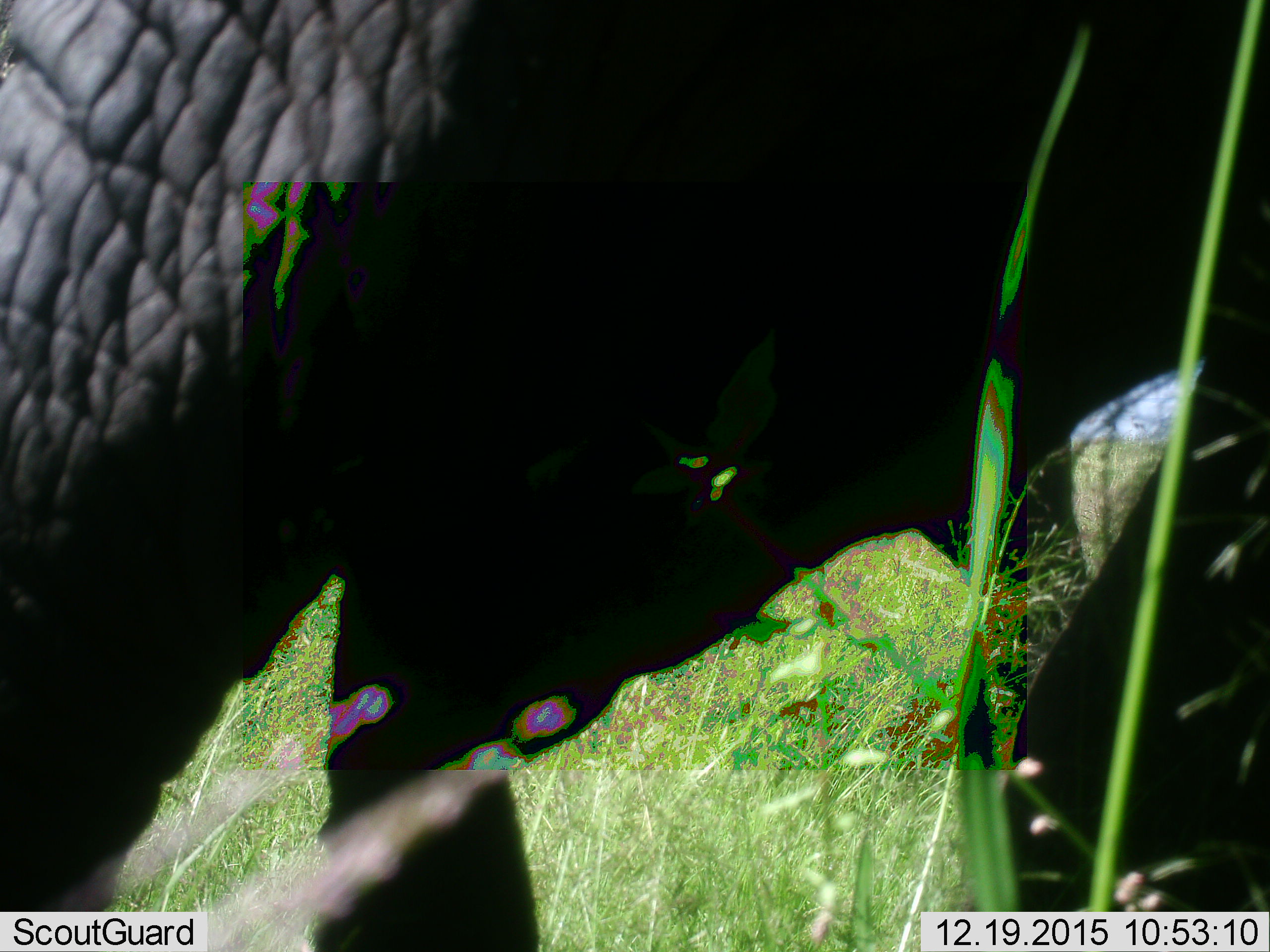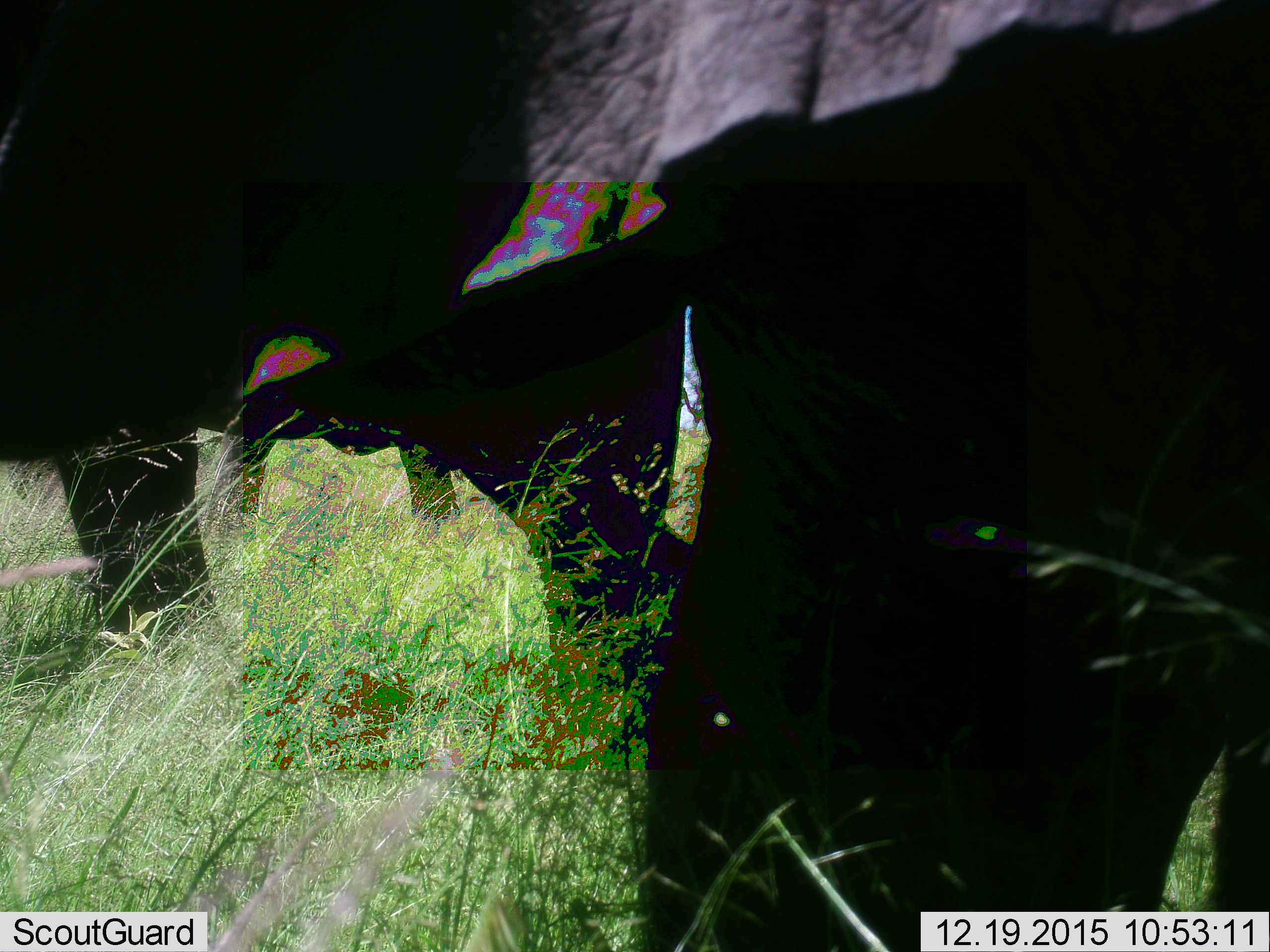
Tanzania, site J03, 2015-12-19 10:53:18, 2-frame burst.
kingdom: Animalia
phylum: Chordata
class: Mammalia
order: Proboscidea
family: Elephantidae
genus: Loxodonta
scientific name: Loxodonta africana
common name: african bush elephant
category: elephant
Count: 2.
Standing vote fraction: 33%.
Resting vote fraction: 11%.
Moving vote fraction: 56%.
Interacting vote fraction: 0%.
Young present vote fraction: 0%.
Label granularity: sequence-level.